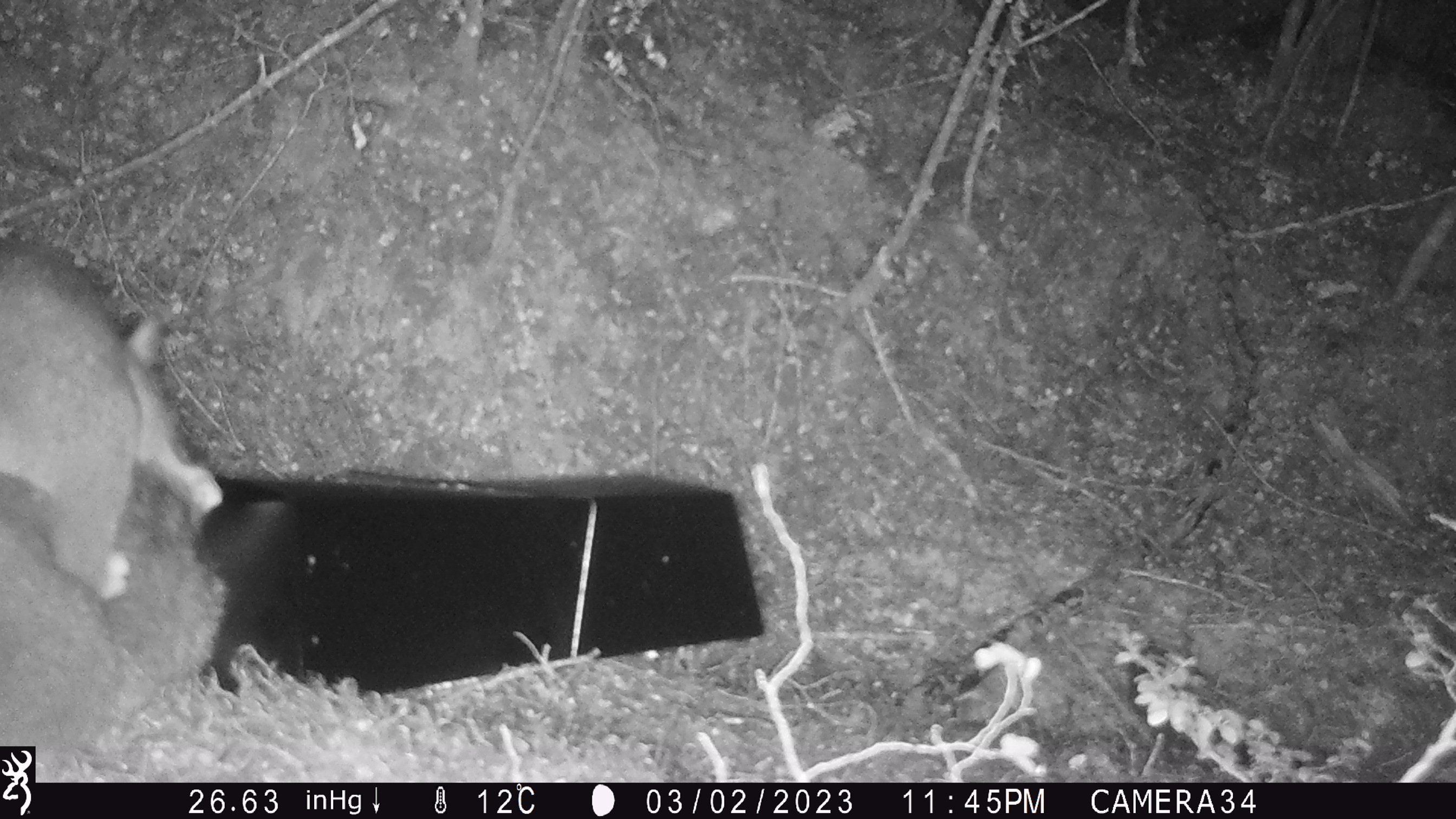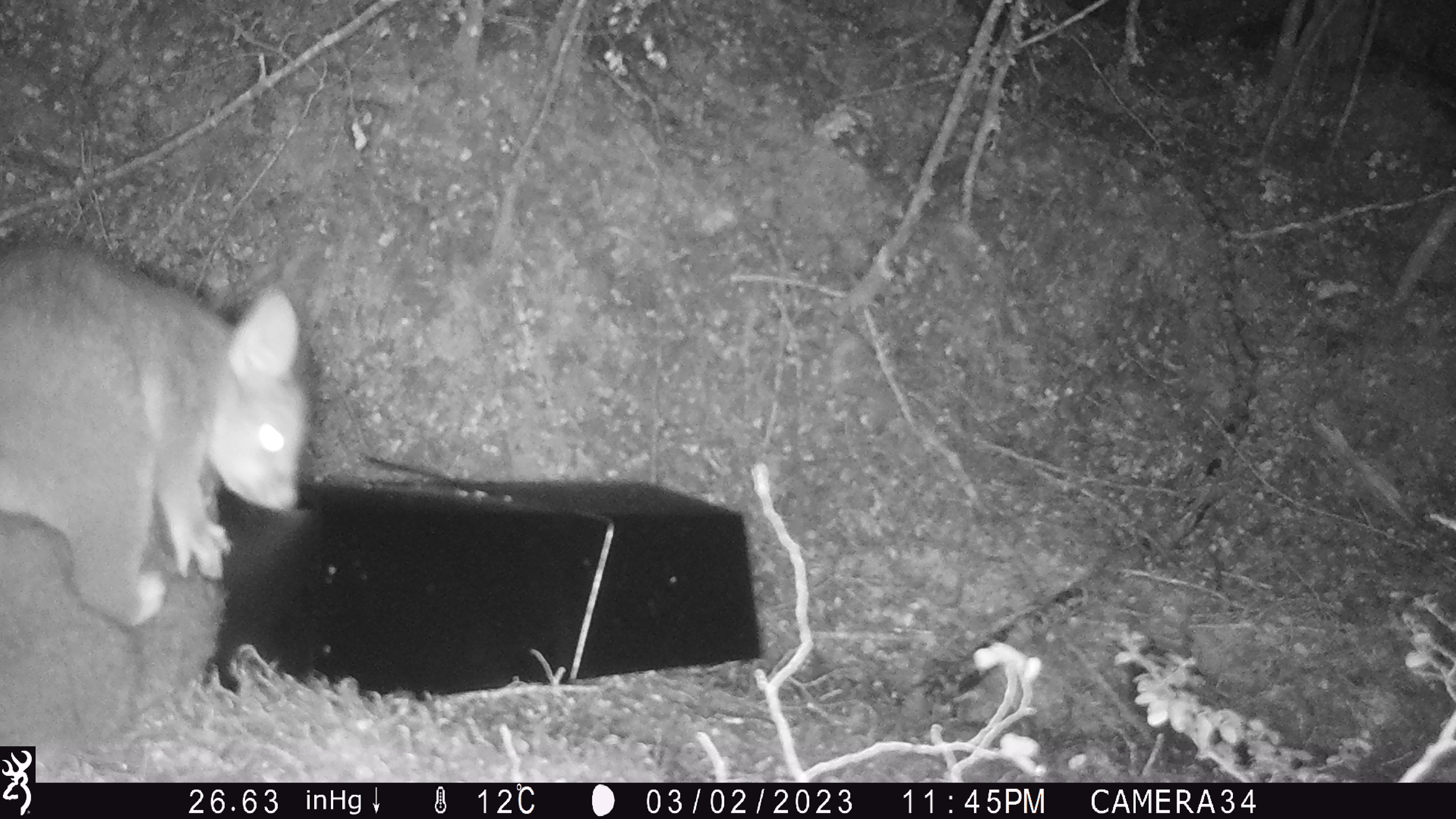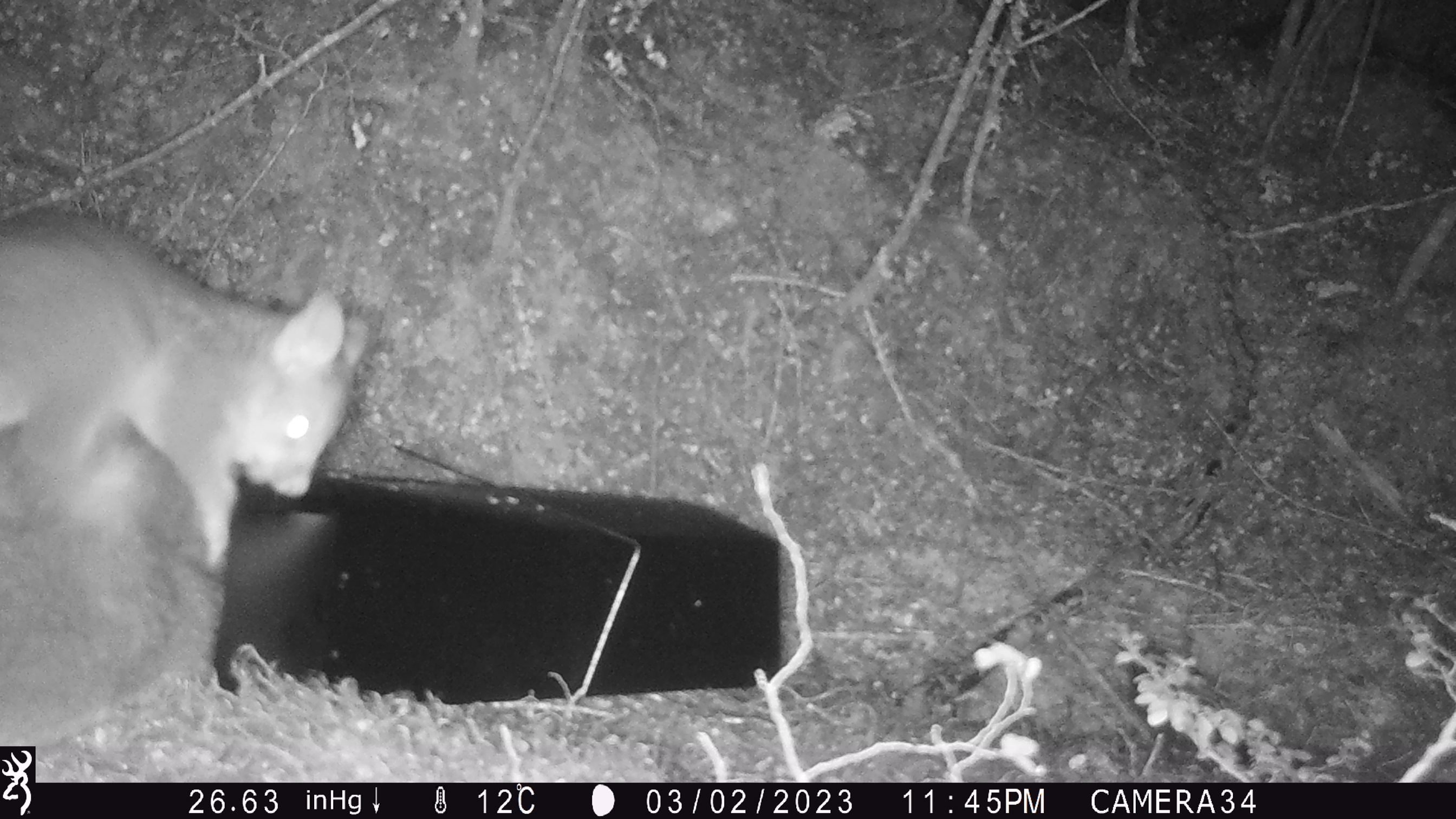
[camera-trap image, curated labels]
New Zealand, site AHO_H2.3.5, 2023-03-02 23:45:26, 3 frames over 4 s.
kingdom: Animalia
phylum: Chordata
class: Mammalia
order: Carnivora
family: Mustelidae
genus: Mustela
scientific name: Mustela erminea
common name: stoat